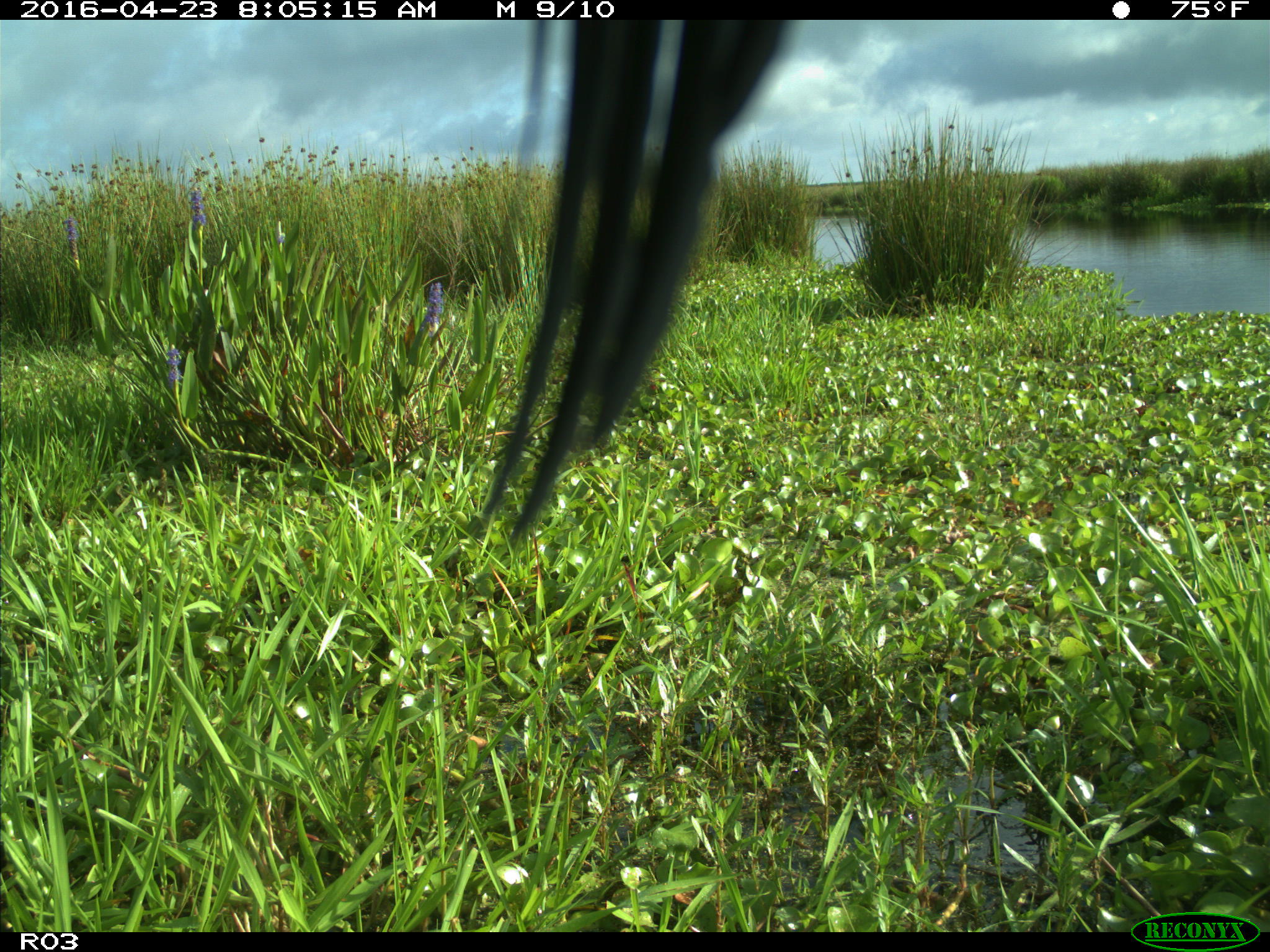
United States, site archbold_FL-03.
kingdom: Animalia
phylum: Chordata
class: Aves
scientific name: Aves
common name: birds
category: unidentified bird